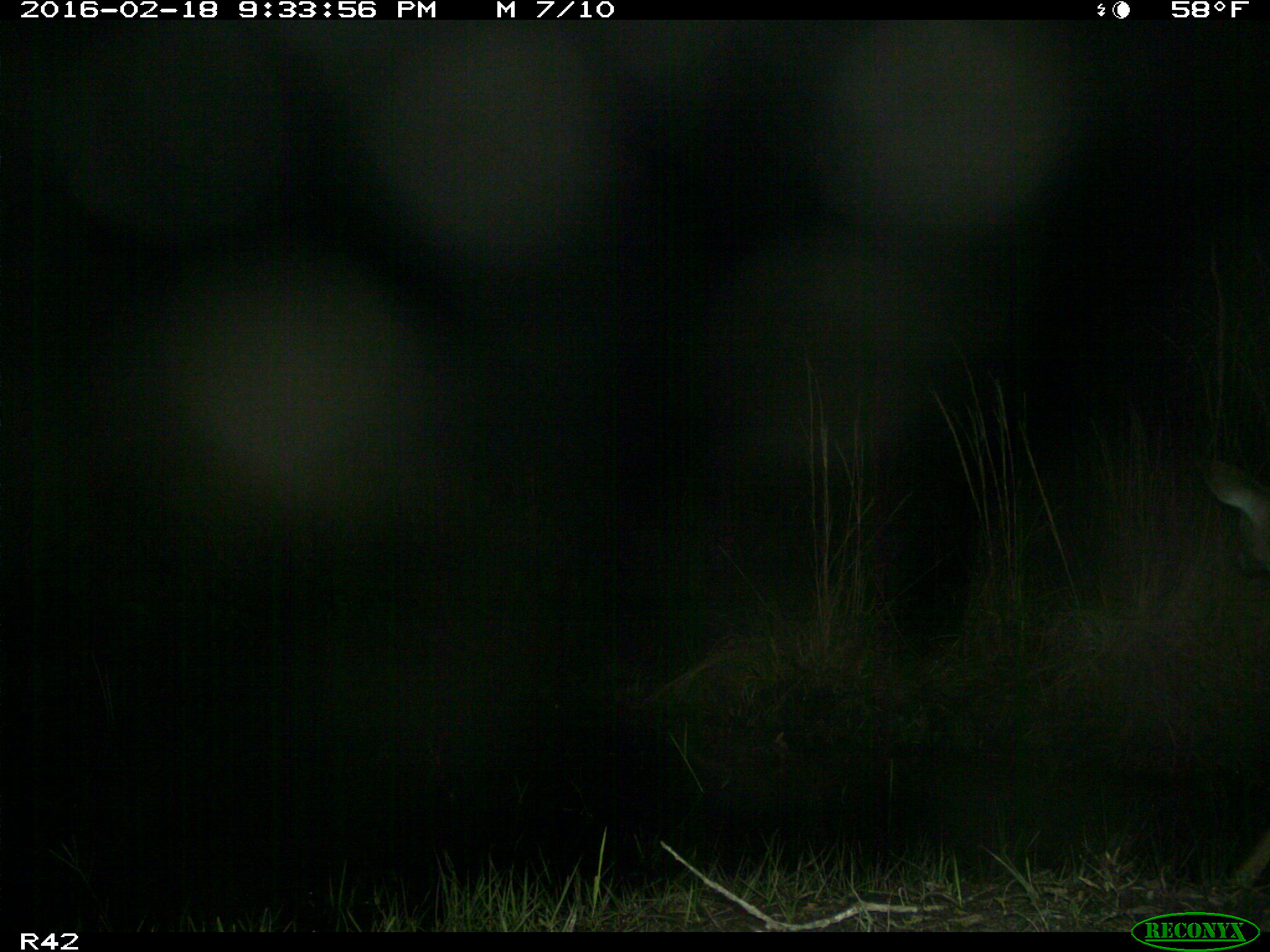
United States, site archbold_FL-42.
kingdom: Animalia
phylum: Chordata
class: Mammalia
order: Artiodactyla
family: Cervidae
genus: Odocoileus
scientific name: Odocoileus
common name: deer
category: unidentified deer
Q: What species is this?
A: Unidentified deer (deer) (Odocoileus).